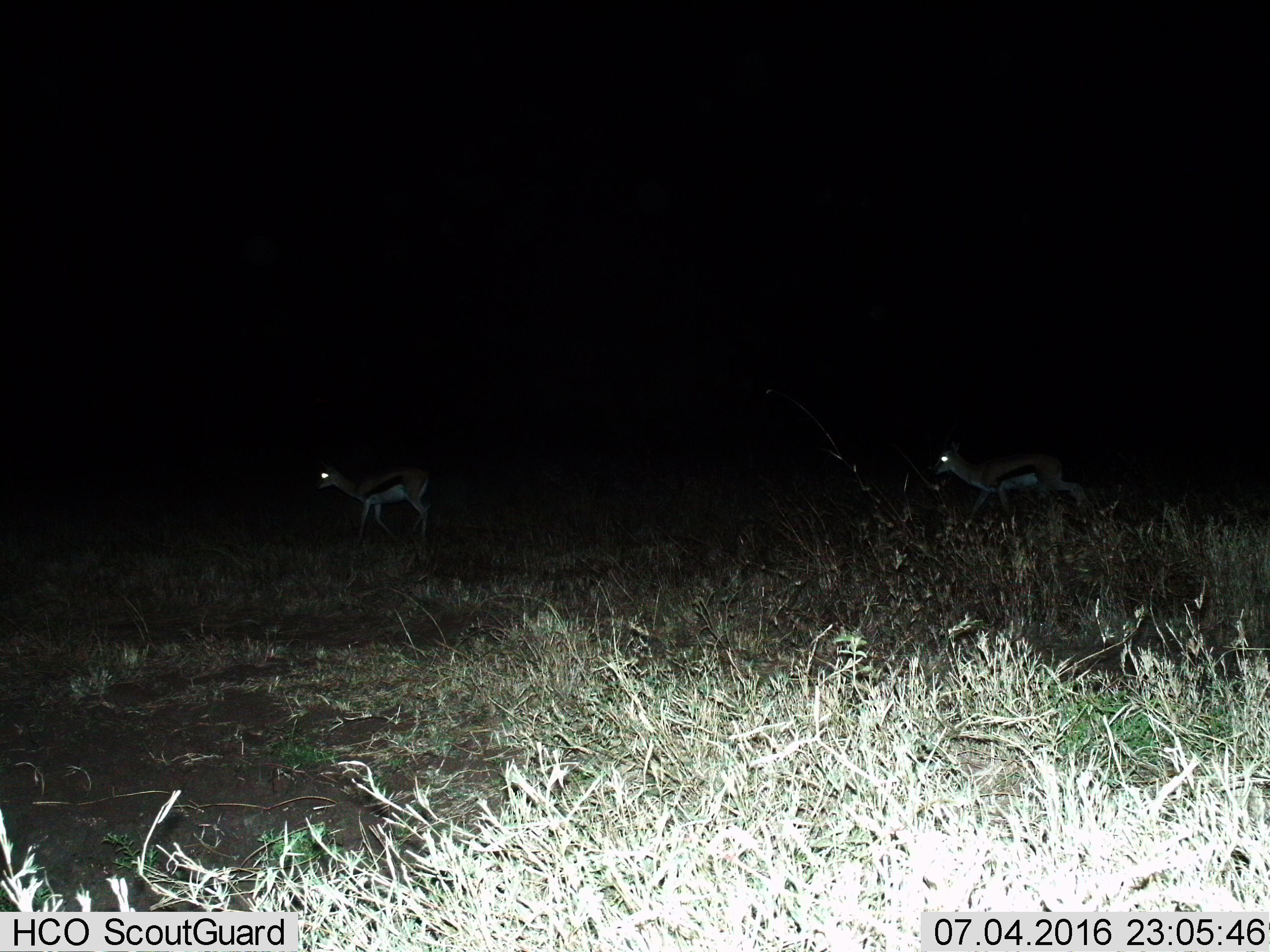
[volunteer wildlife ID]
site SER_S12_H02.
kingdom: Animalia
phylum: Chordata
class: Mammalia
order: Artiodactyla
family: Bovidae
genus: Eudorcas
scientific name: Eudorcas thomsonii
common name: thomson's gazelle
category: gazellethomsons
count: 2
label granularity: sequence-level